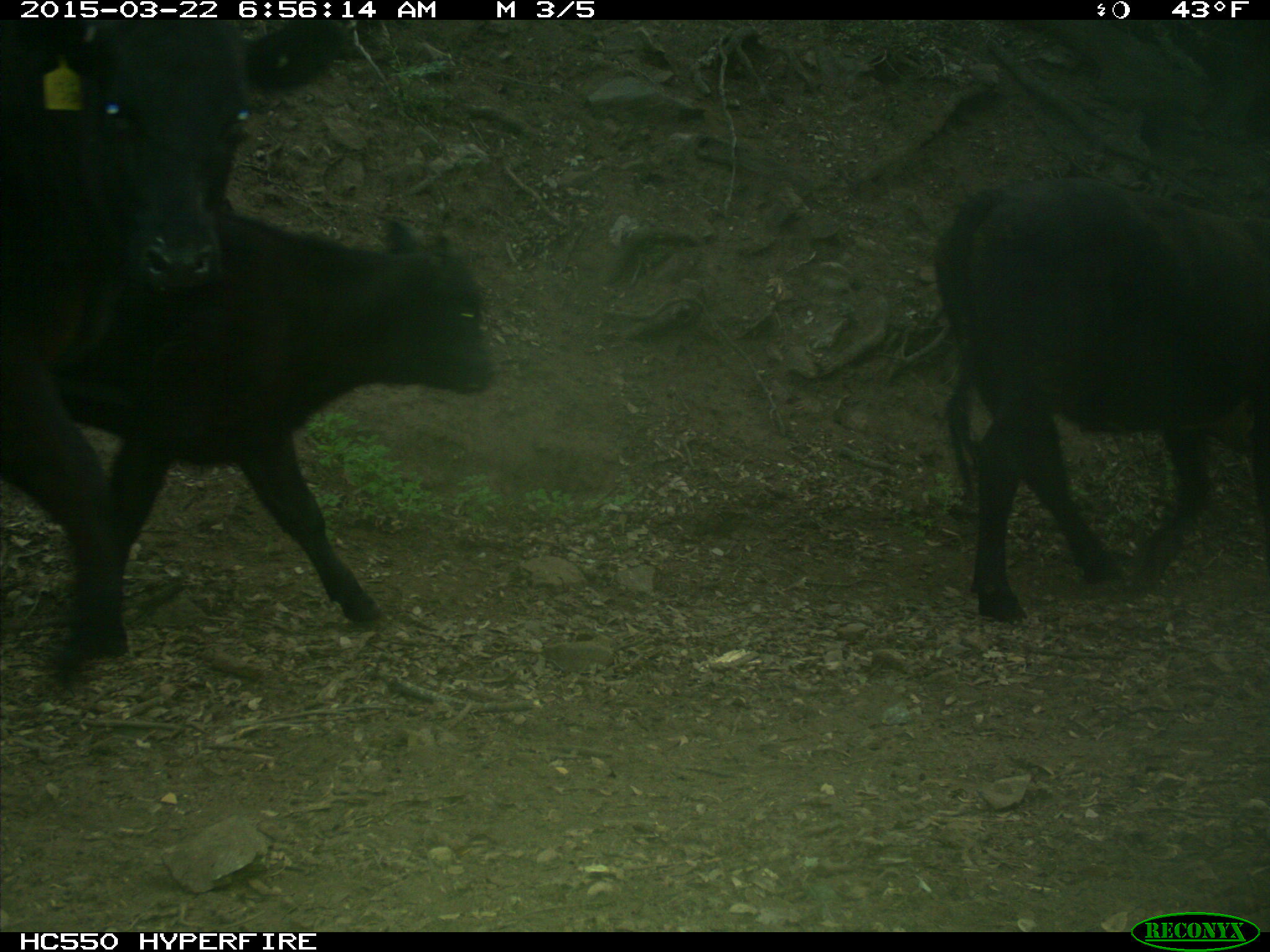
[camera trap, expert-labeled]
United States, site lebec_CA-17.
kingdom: Animalia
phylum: Chordata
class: Mammalia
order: Artiodactyla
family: Bovidae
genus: Bos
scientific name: Bos taurus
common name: domestic cow